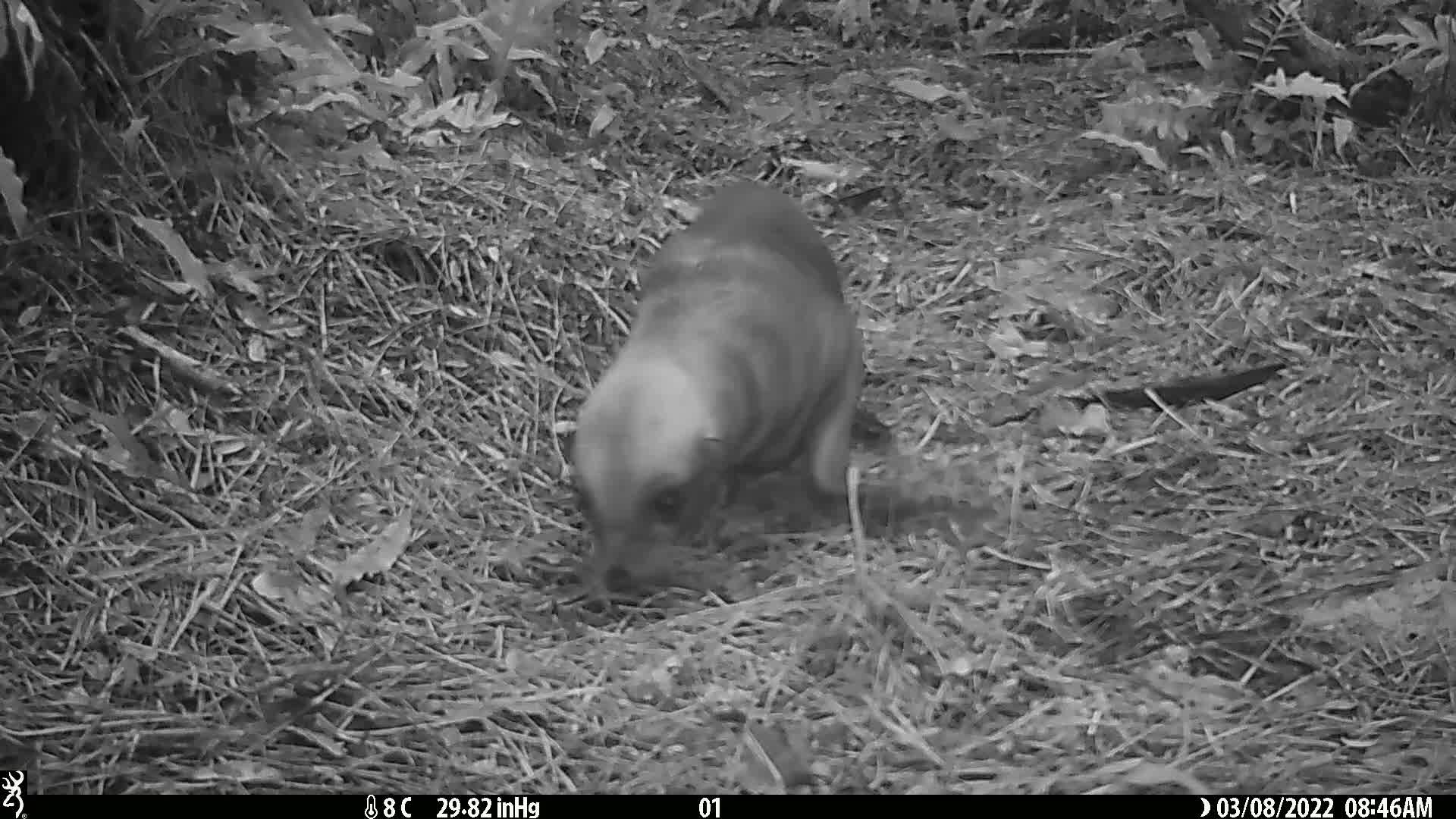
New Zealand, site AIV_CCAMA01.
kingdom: Animalia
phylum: Chordata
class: Mammalia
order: Carnivora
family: Otariidae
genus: Phocarctos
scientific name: Phocarctos hookeri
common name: new zealand sea lion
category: sealion